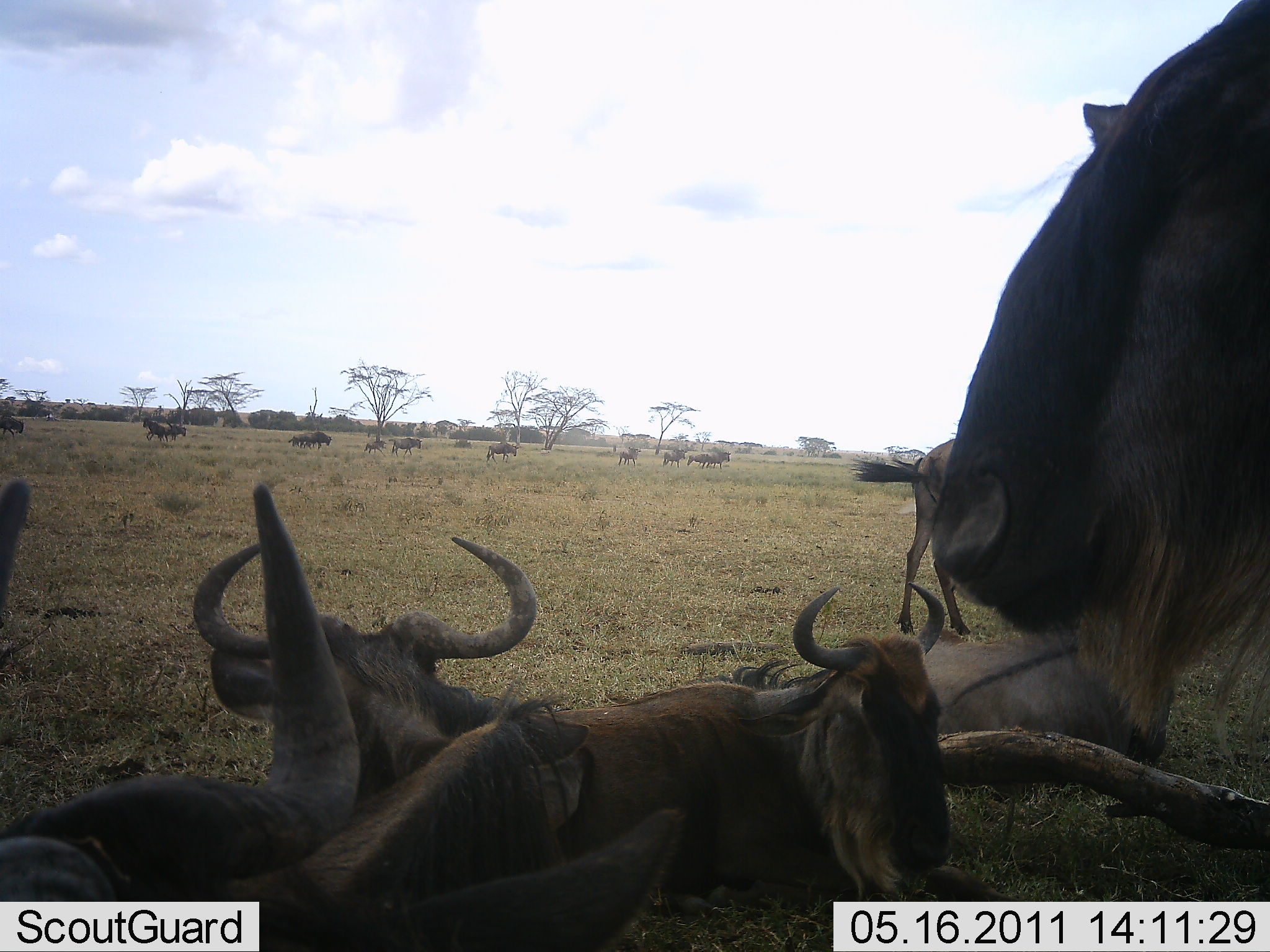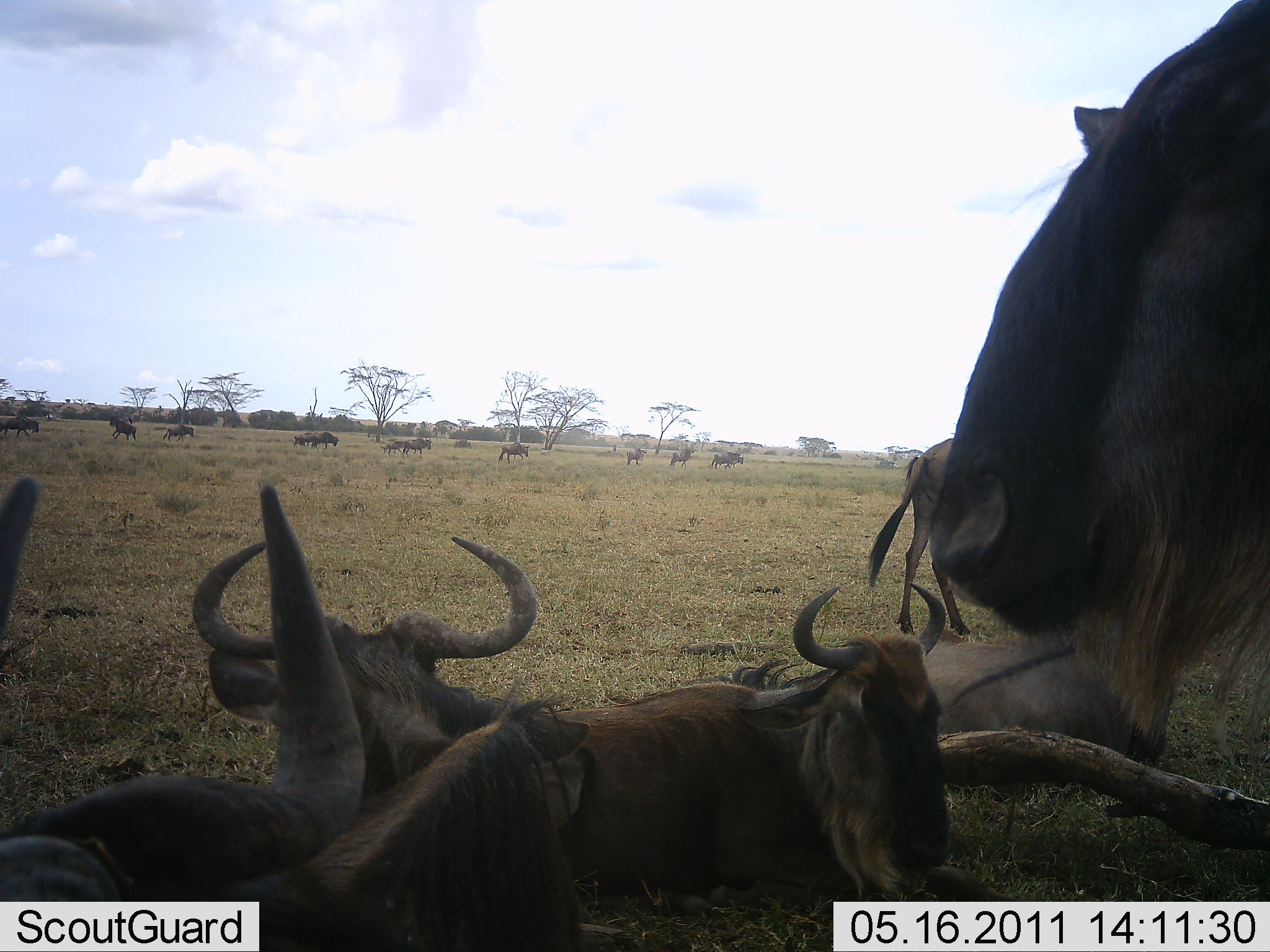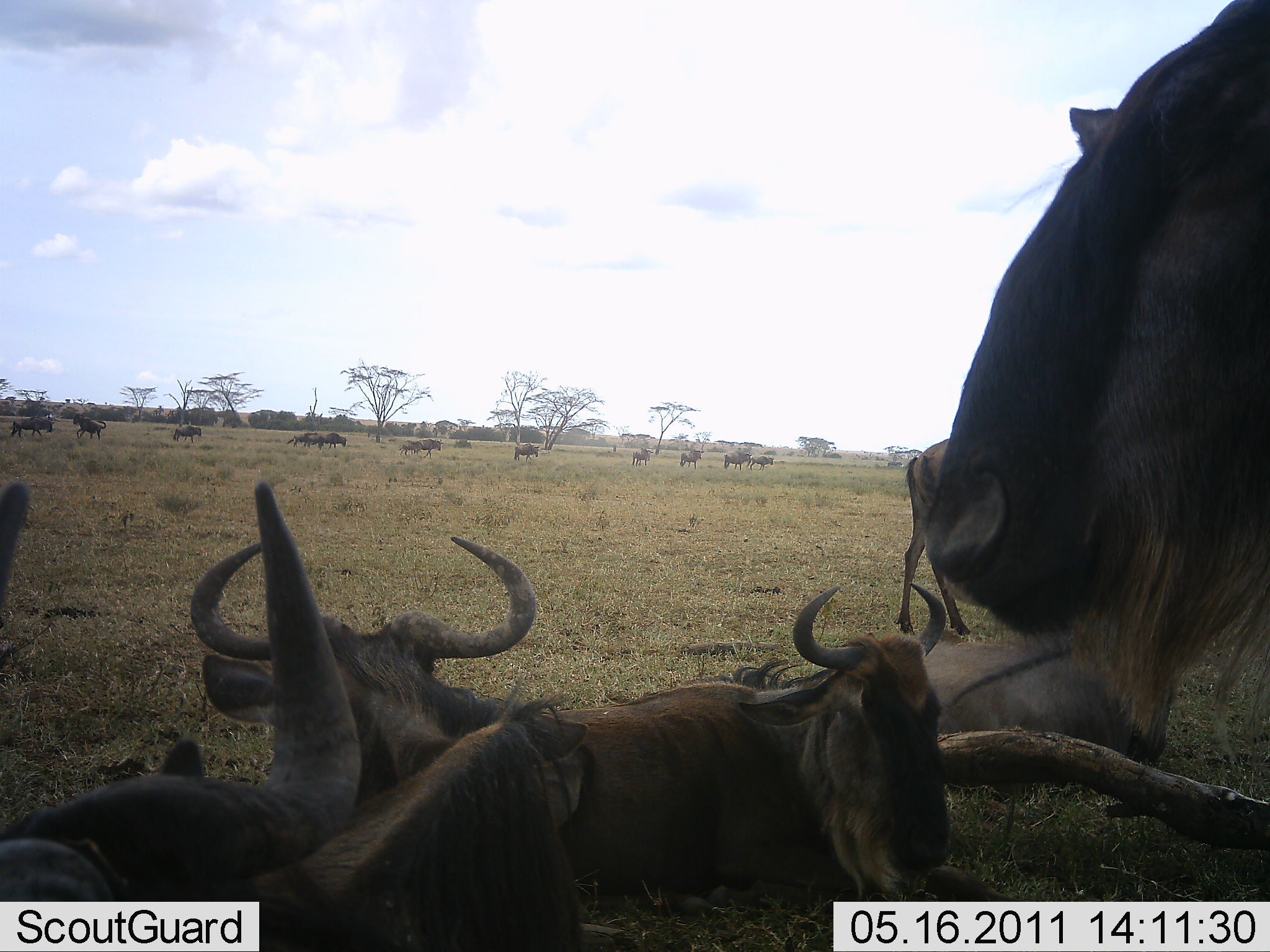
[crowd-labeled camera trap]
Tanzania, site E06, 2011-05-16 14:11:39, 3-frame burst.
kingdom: Animalia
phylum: Chordata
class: Mammalia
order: Artiodactyla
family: Bovidae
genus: Connochaetes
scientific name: Connochaetes taurinus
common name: blue wildebeest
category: wildebeest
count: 11-50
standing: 45%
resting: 91%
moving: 73%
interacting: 0%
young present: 0%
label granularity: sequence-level